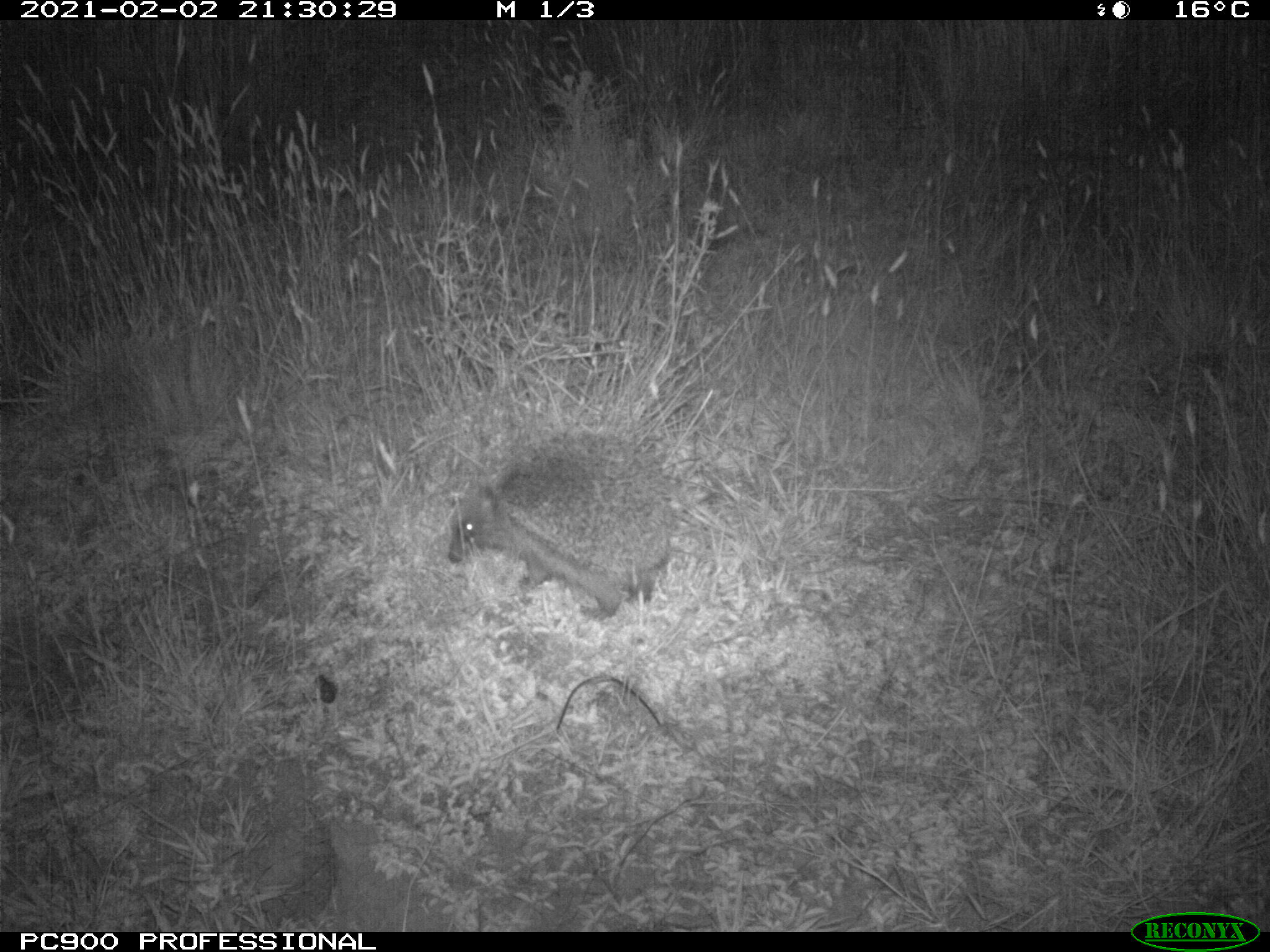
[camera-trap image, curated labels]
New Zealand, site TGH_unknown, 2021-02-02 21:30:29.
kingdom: Animalia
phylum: Chordata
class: Mammalia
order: Eulipotyphla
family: Erinaceidae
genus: Erinaceus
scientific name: Erinaceus europaeus europaeus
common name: european hedgehog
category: hedgehog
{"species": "hedgehog (european hedgehog) (Erinaceus europaeus europaeus)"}